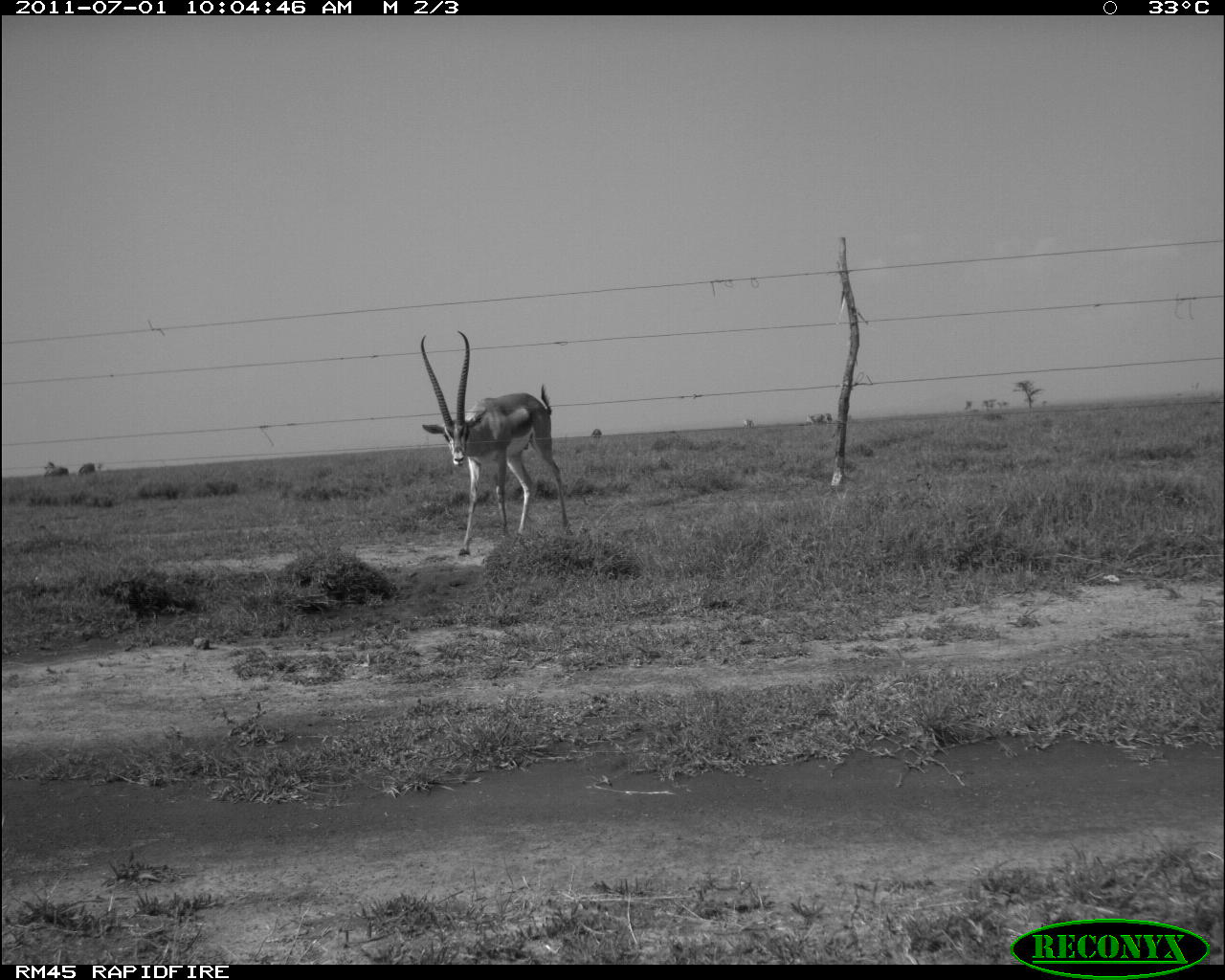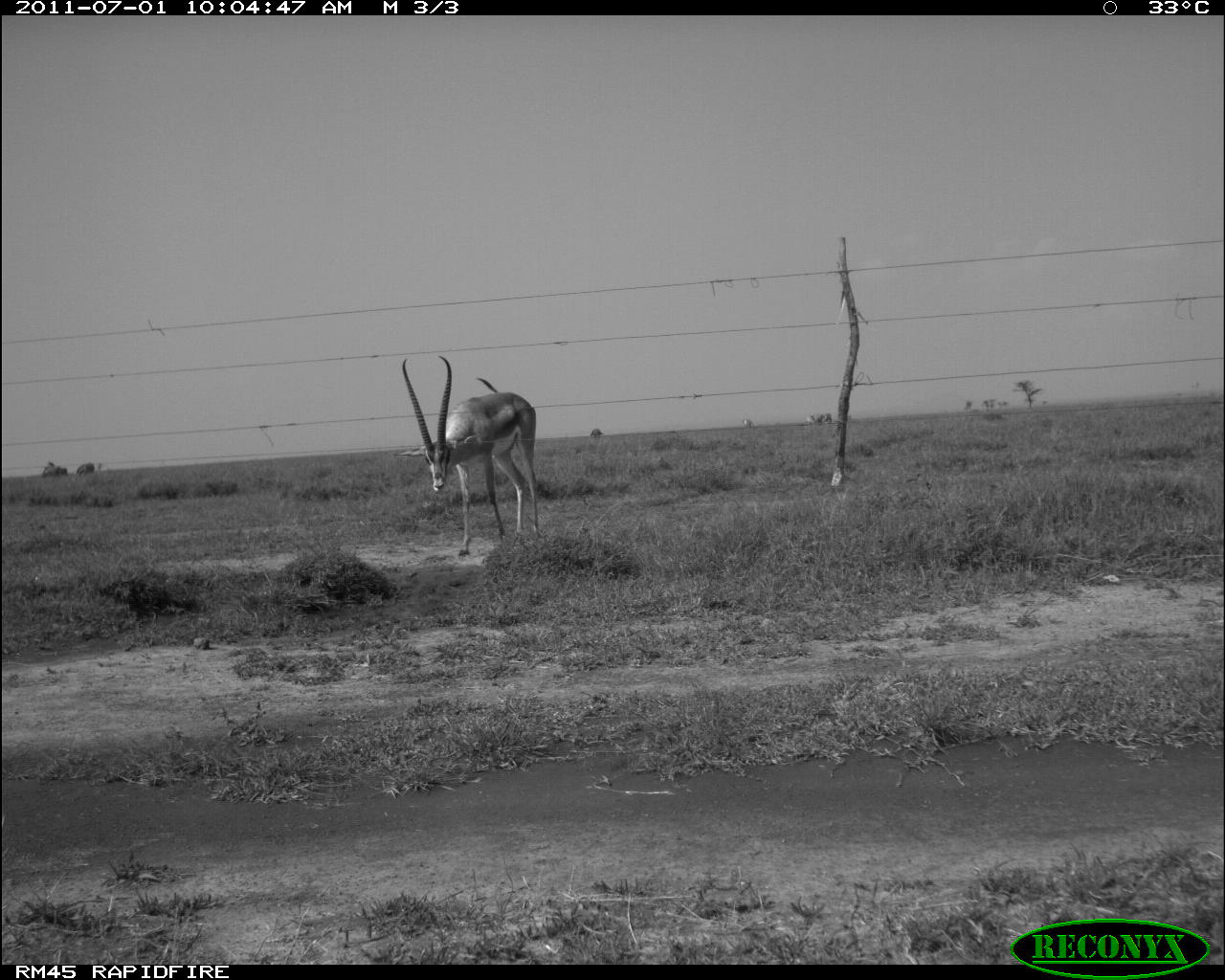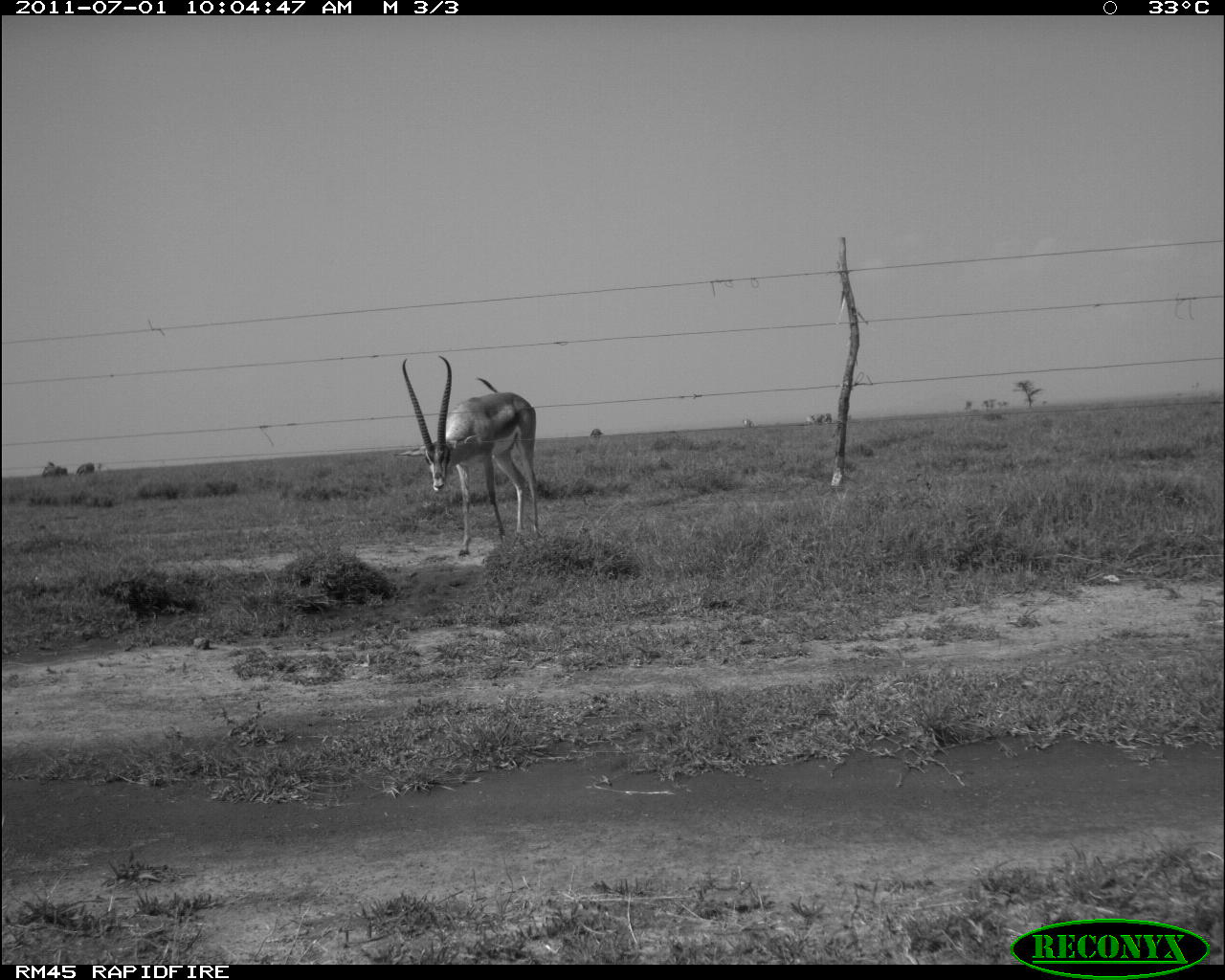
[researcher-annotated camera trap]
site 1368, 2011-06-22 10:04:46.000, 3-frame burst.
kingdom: Animalia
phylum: Chordata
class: Mammalia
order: Perissodactyla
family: Equidae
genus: Equus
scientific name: Equus quagga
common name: plains zebra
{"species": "Equus quagga (plains zebra)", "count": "6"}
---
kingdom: Animalia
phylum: Chordata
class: Mammalia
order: Artiodactyla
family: Bovidae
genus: Nanger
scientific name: Nanger granti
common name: grant's gazelle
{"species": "Nanger granti (grant's gazelle)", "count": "1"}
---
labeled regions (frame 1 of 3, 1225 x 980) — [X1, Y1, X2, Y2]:
equus quagga: [419, 329, 572, 554]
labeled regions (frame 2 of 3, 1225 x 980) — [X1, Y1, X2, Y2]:
nanger granti: [391, 353, 540, 557]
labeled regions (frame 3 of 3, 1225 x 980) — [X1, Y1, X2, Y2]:
equus quagga: [391, 352, 542, 558]